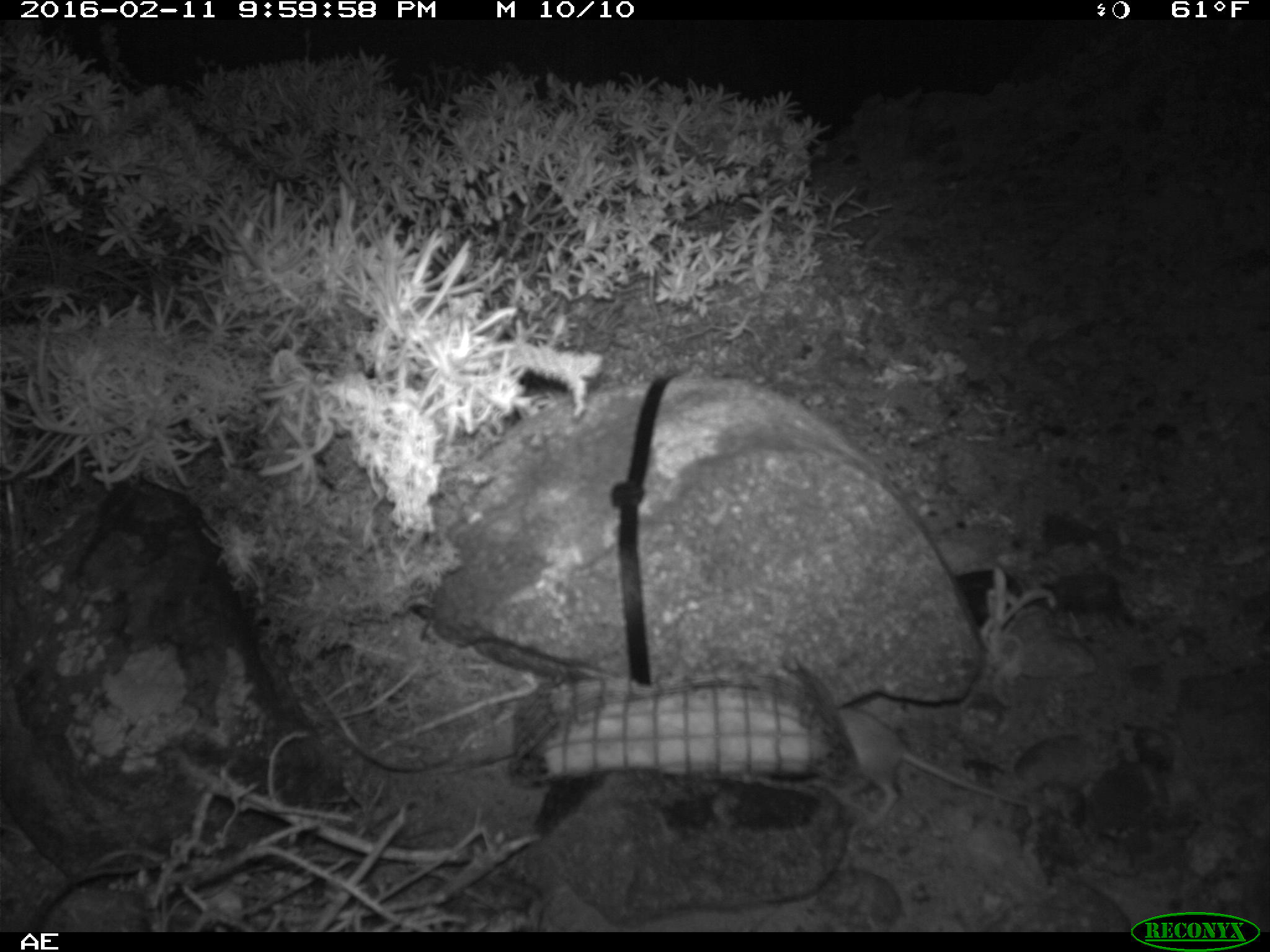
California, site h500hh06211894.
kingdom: Animalia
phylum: Chordata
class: Mammalia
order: Rodentia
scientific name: Rodentia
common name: rodent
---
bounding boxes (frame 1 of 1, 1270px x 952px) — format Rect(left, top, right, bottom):
rodent: Rect(833, 709, 1026, 826)